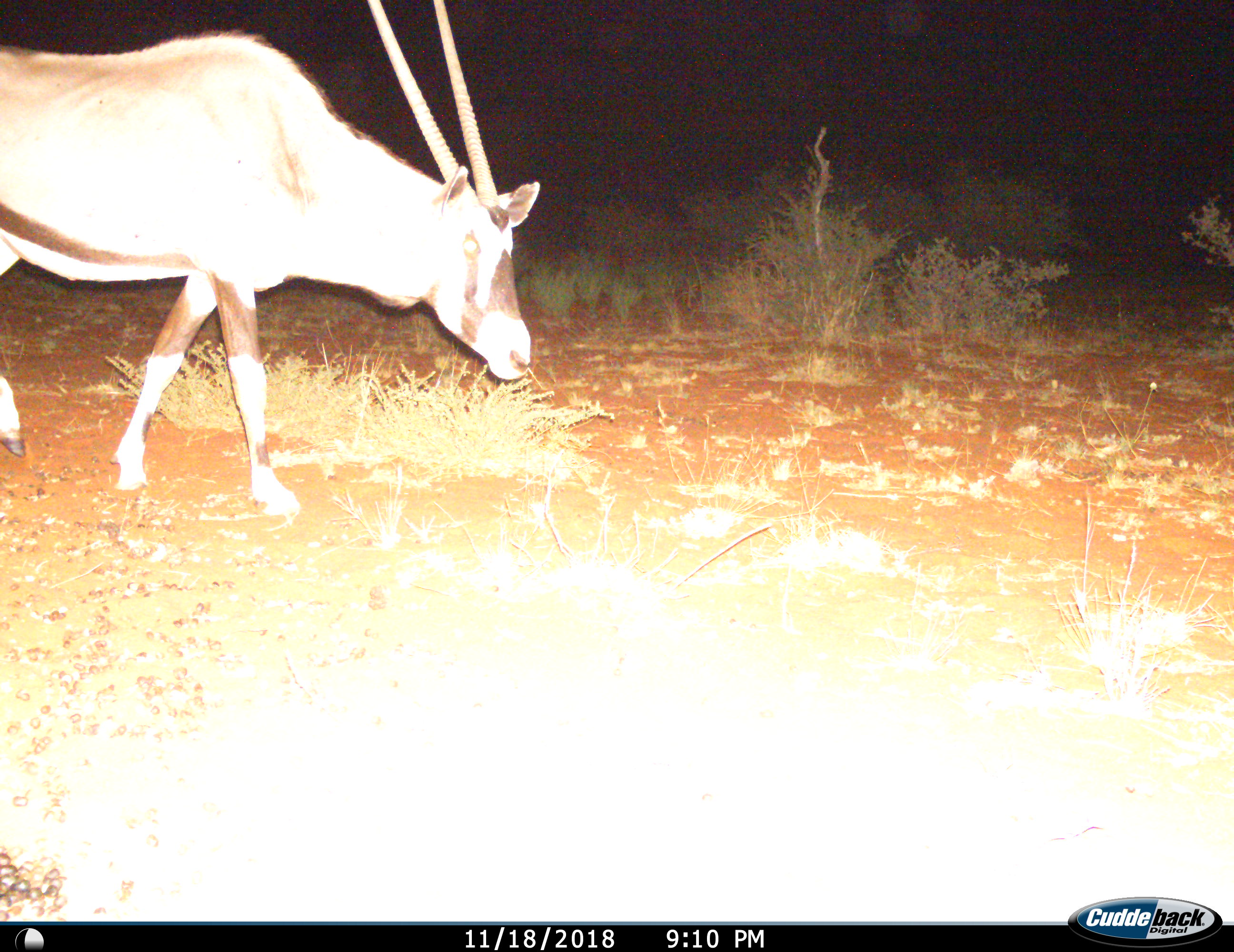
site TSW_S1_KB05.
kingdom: Animalia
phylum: Chordata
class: Mammalia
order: Artiodactyla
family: Bovidae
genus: Oryx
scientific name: Oryx gazella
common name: gemsbok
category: oryx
Oryx (gemsbok) (Oryx gazella), count 1. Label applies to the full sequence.